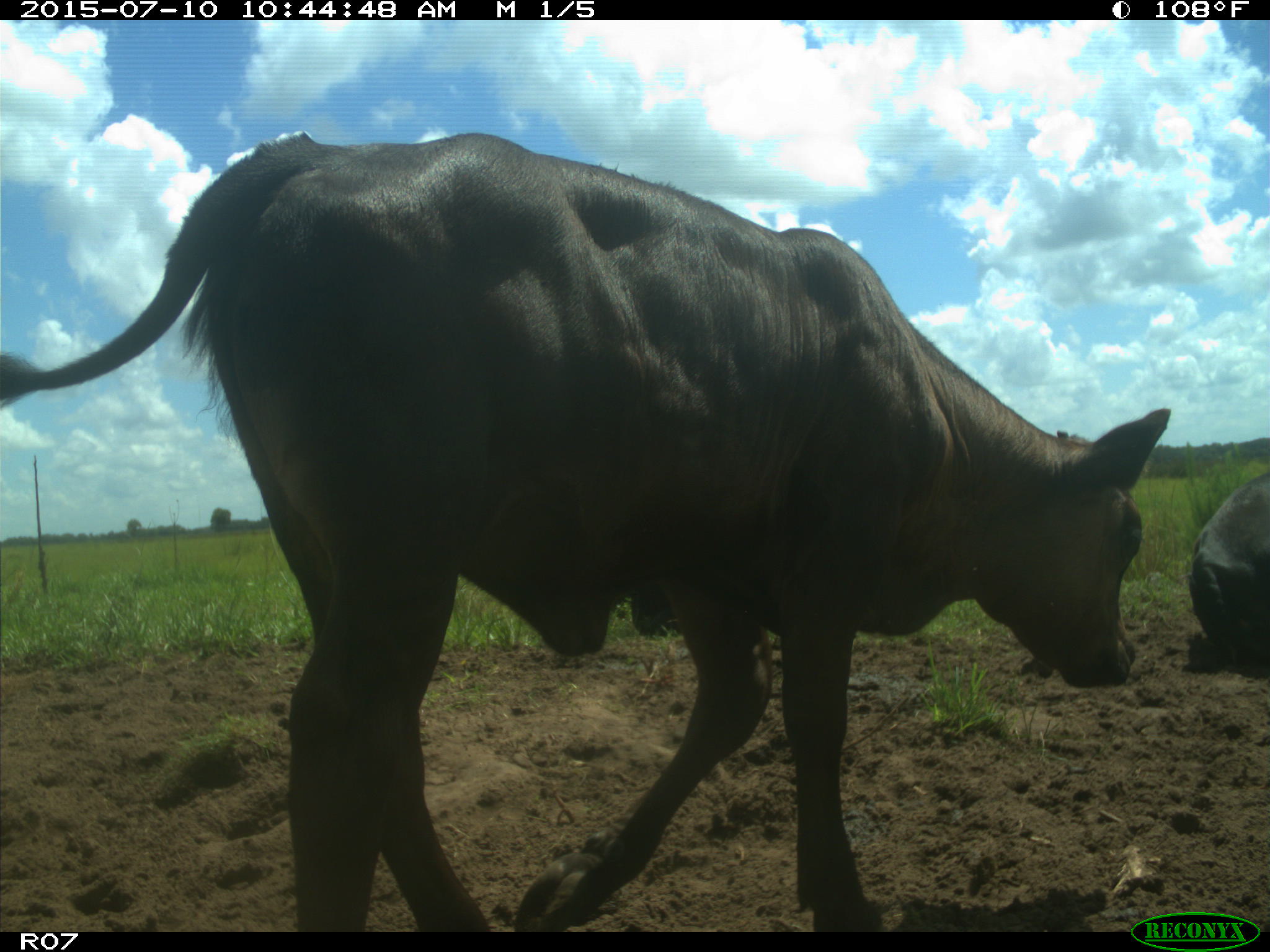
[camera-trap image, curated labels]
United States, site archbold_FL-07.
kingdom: Animalia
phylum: Chordata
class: Mammalia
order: Artiodactyla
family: Bovidae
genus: Bos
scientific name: Bos taurus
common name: domestic cow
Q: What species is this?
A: Bos taurus (domestic cow).